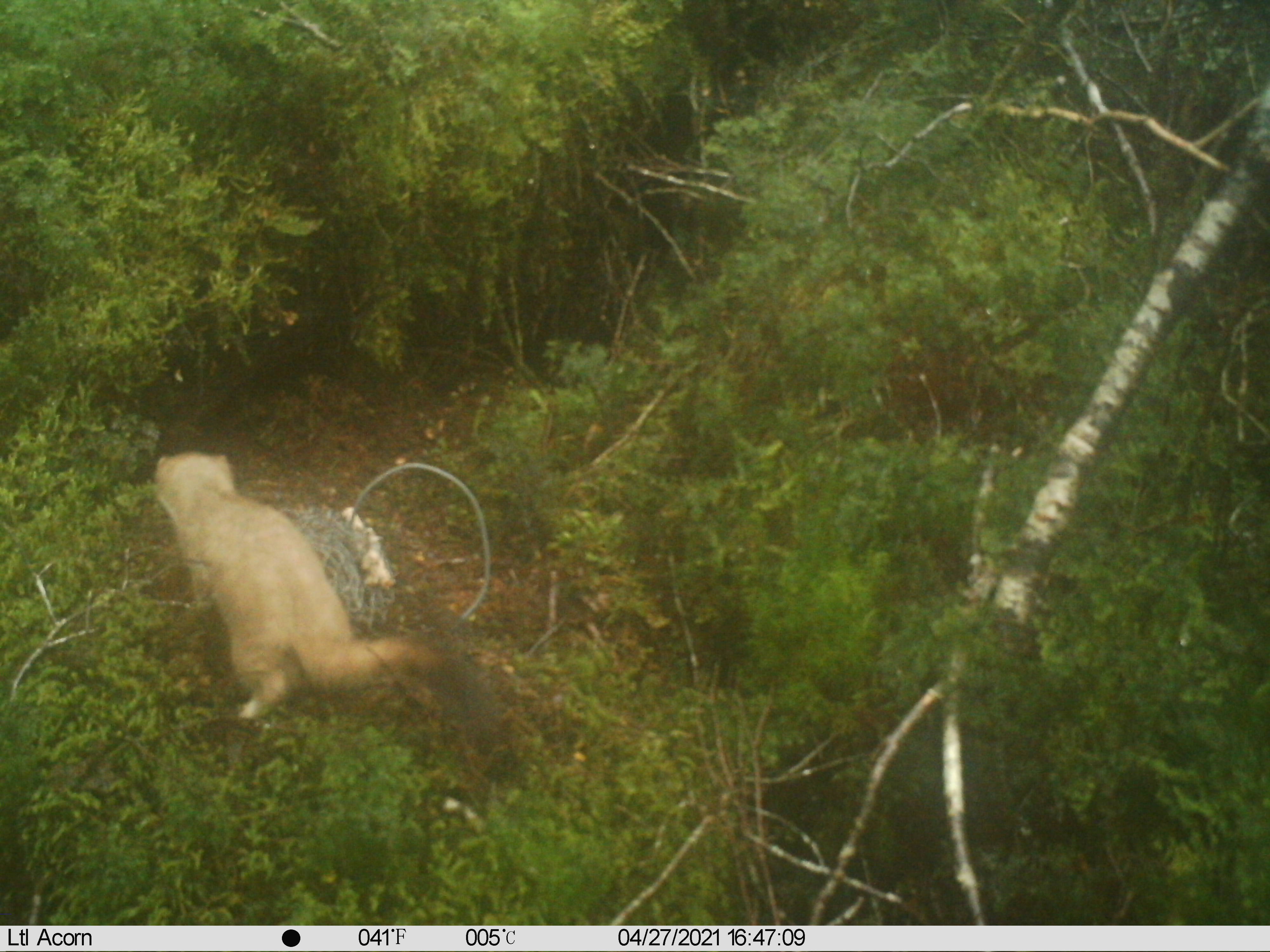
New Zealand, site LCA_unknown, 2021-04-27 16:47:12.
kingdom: Animalia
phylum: Chordata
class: Mammalia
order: Carnivora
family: Mustelidae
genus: Mustela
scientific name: Mustela erminea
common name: stoat